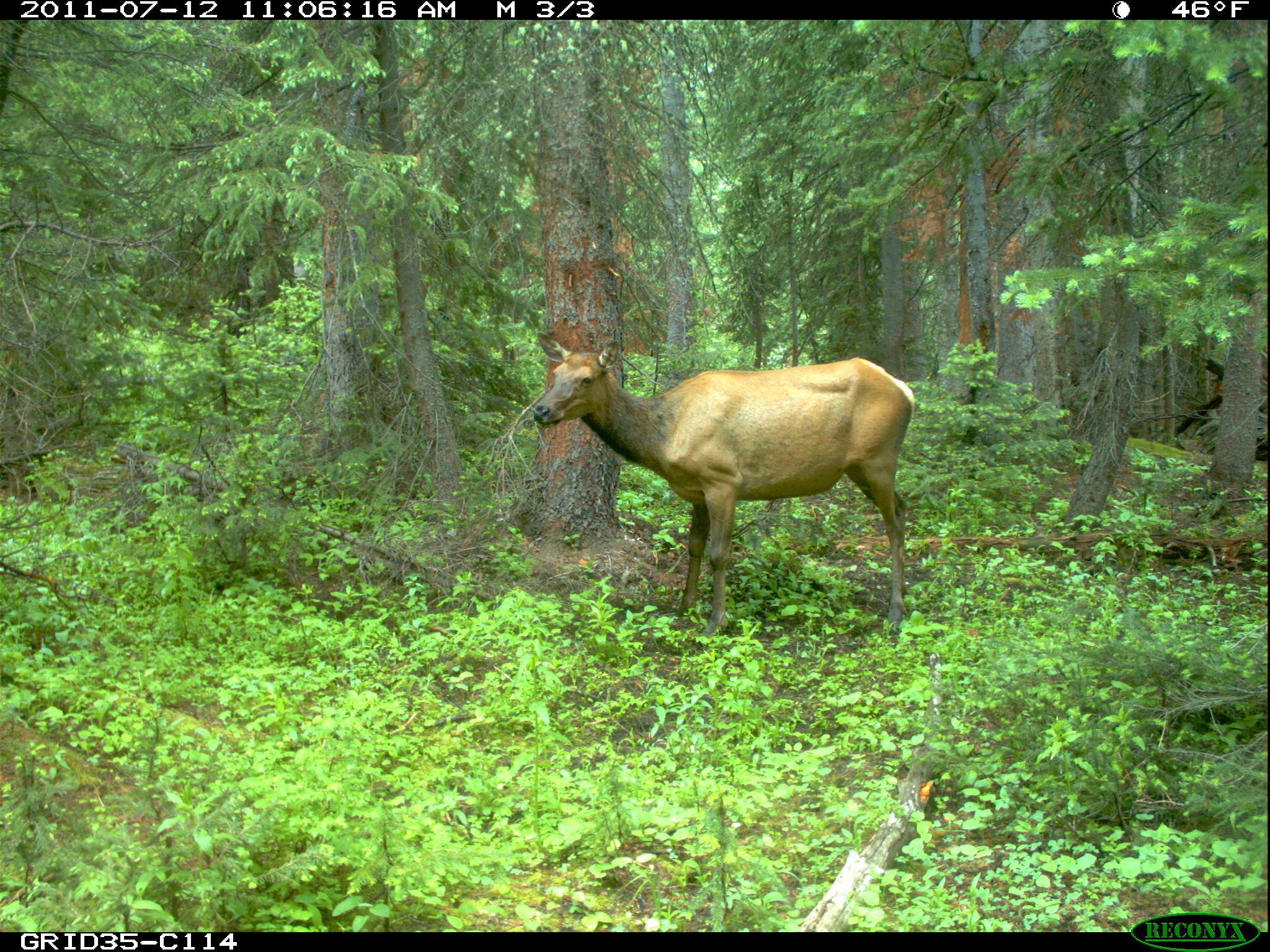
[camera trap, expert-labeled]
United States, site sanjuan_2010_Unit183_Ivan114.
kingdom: Animalia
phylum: Chordata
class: Mammalia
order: Artiodactyla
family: Cervidae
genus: Cervus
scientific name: Cervus elaphus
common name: red deer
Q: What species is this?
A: Cervus elaphus (red deer).